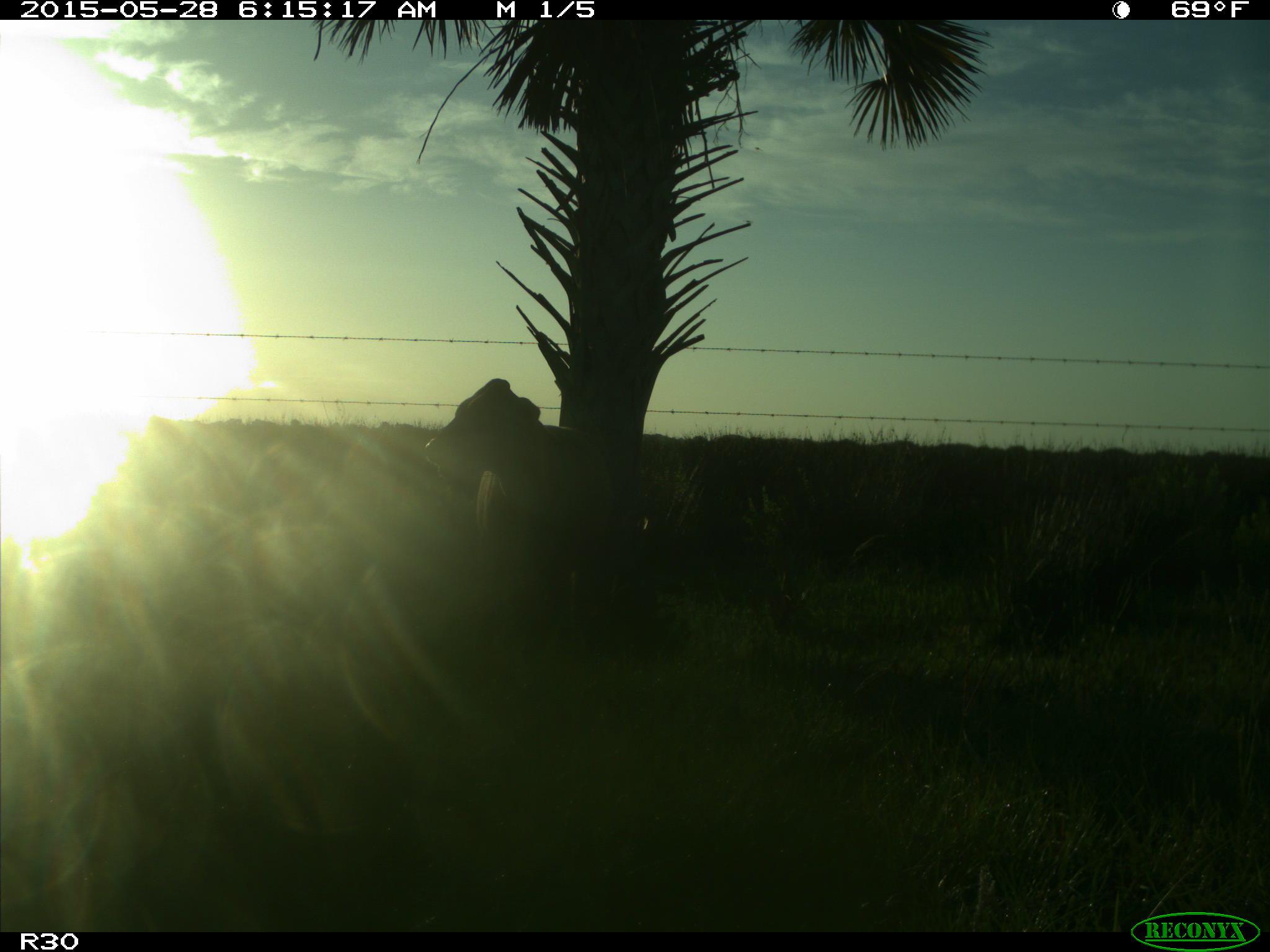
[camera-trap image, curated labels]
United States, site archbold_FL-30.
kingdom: Animalia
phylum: Chordata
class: Mammalia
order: Artiodactyla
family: Bovidae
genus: Bos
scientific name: Bos taurus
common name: domestic cow